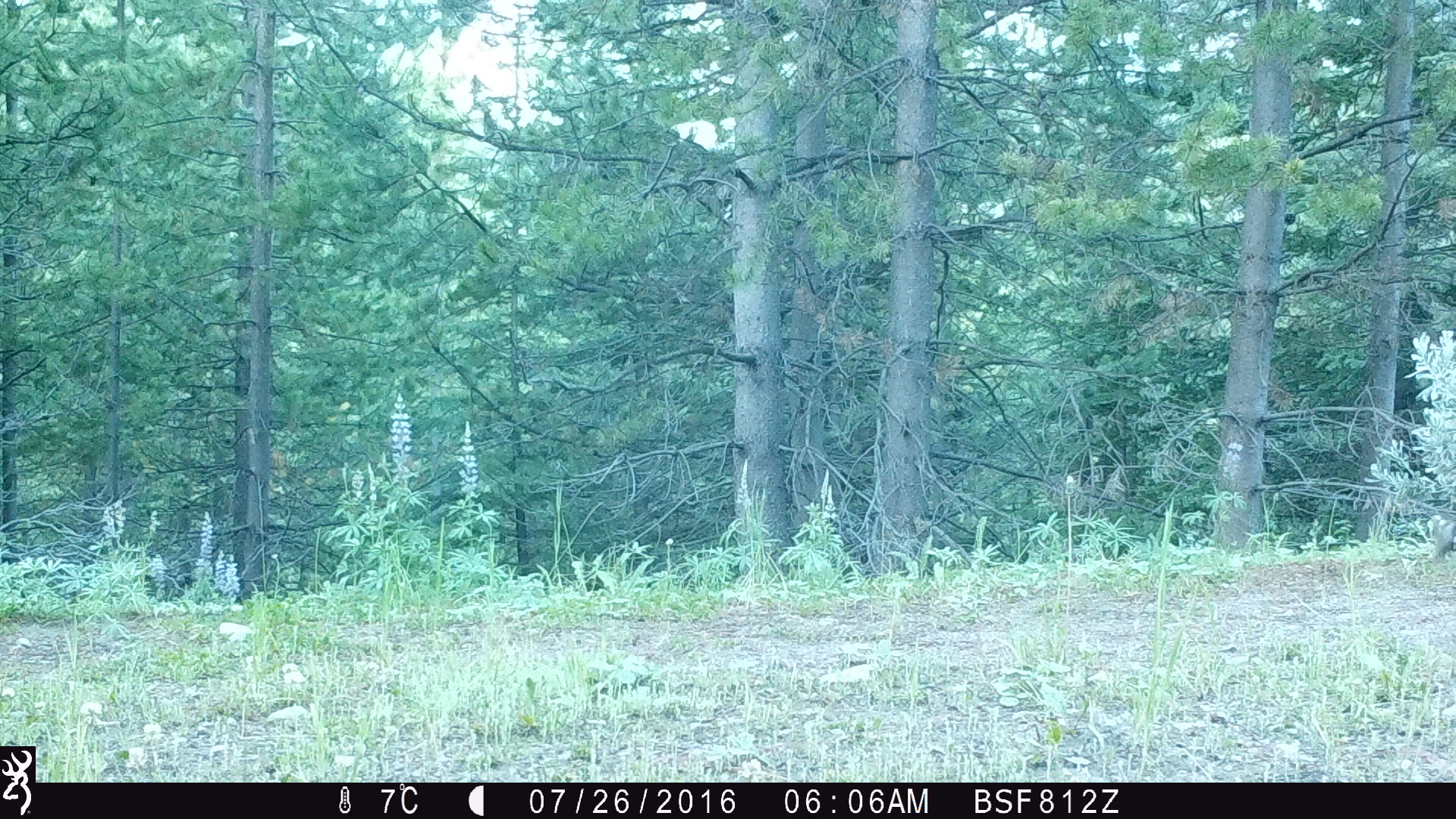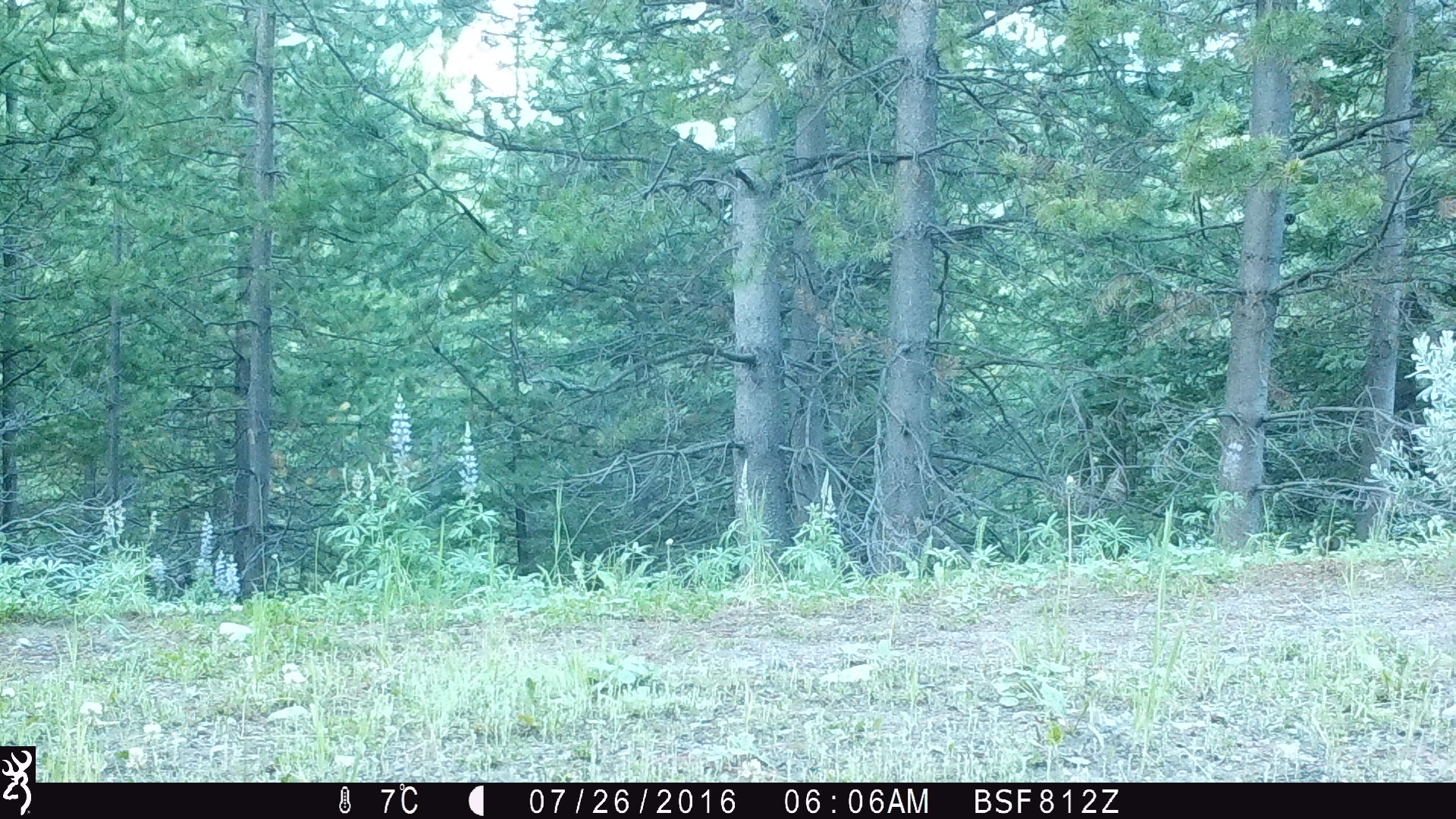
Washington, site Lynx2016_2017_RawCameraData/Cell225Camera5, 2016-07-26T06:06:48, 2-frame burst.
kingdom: Animalia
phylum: Chordata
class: Mammalia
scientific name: Mammalia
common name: small mammal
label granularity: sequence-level